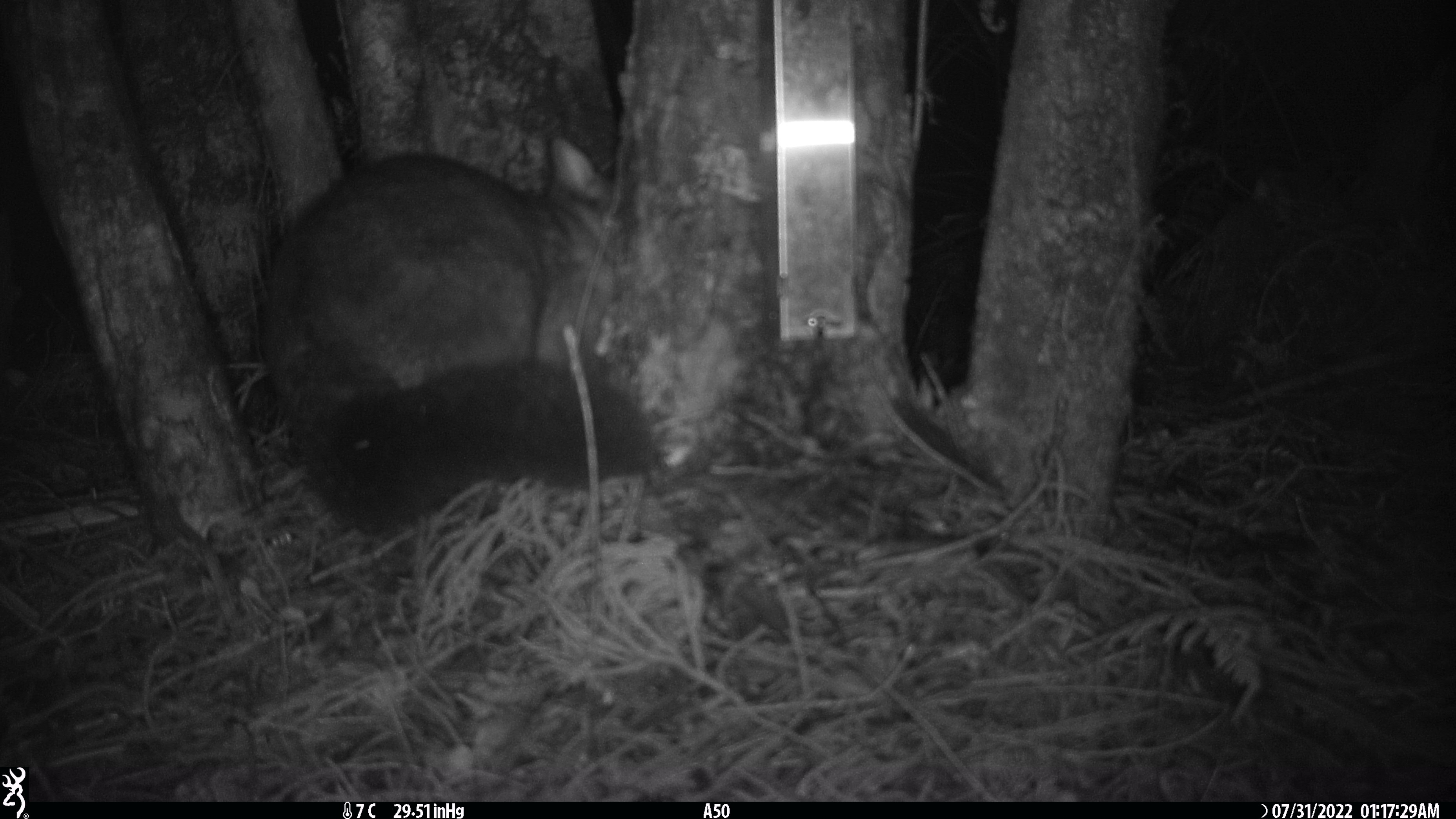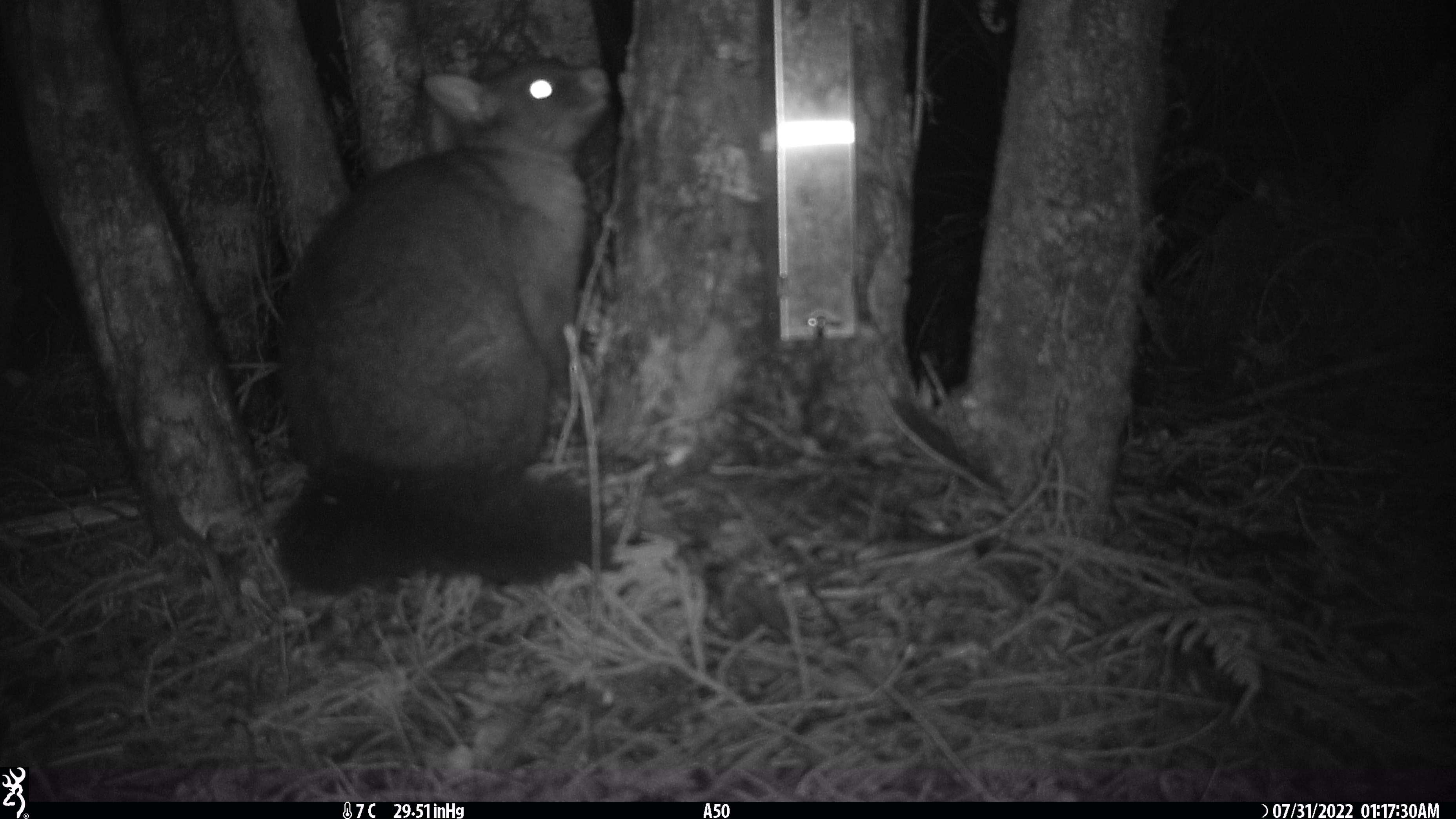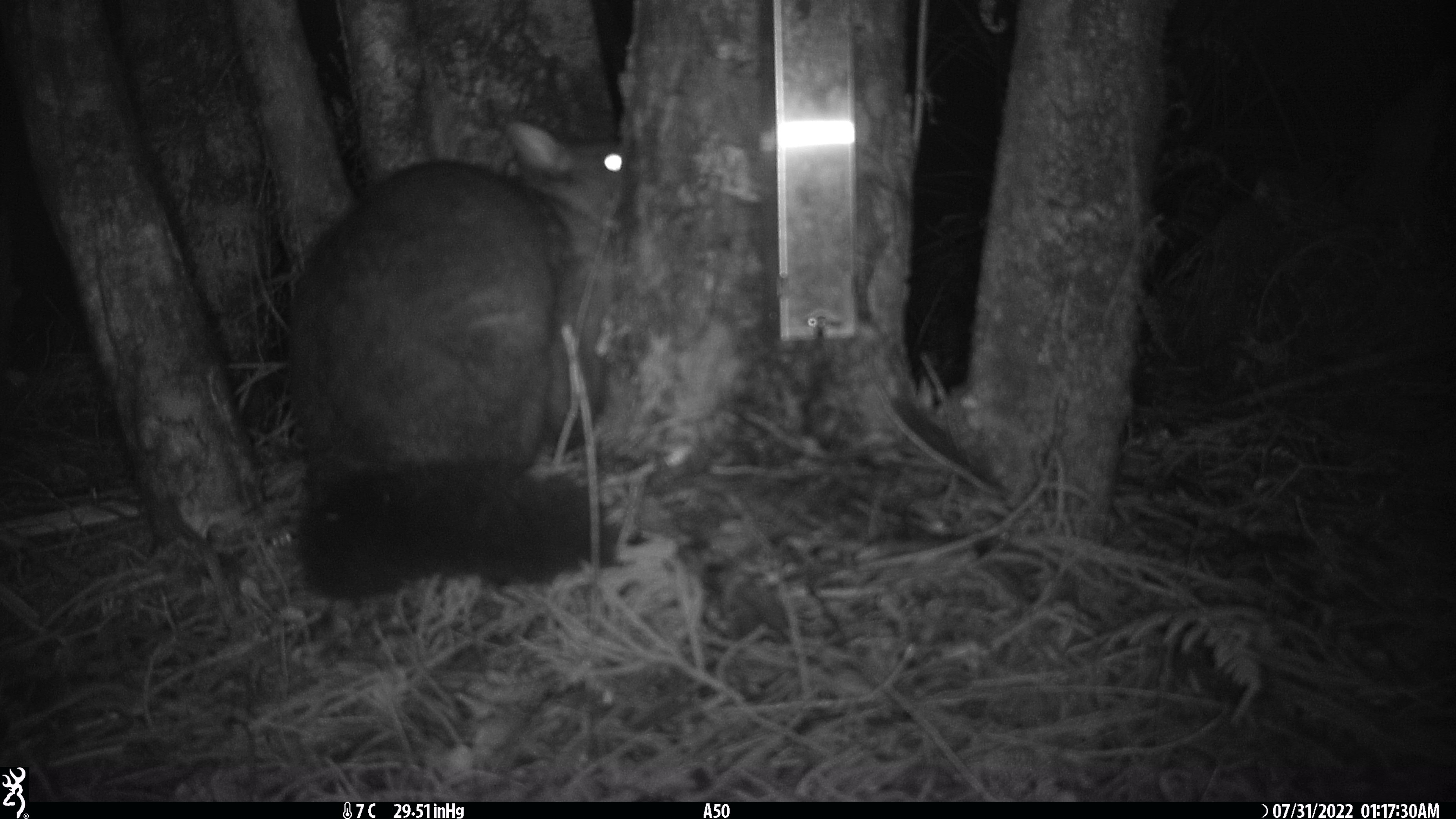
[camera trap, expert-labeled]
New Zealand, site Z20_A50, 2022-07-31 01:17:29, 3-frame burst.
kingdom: Animalia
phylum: Chordata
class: Mammalia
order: Diprotodontia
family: Phalangeridae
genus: Trichosurus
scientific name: Trichosurus vulpecula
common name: common brushtail possum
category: possum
Possum (common brushtail possum) (Trichosurus vulpecula).